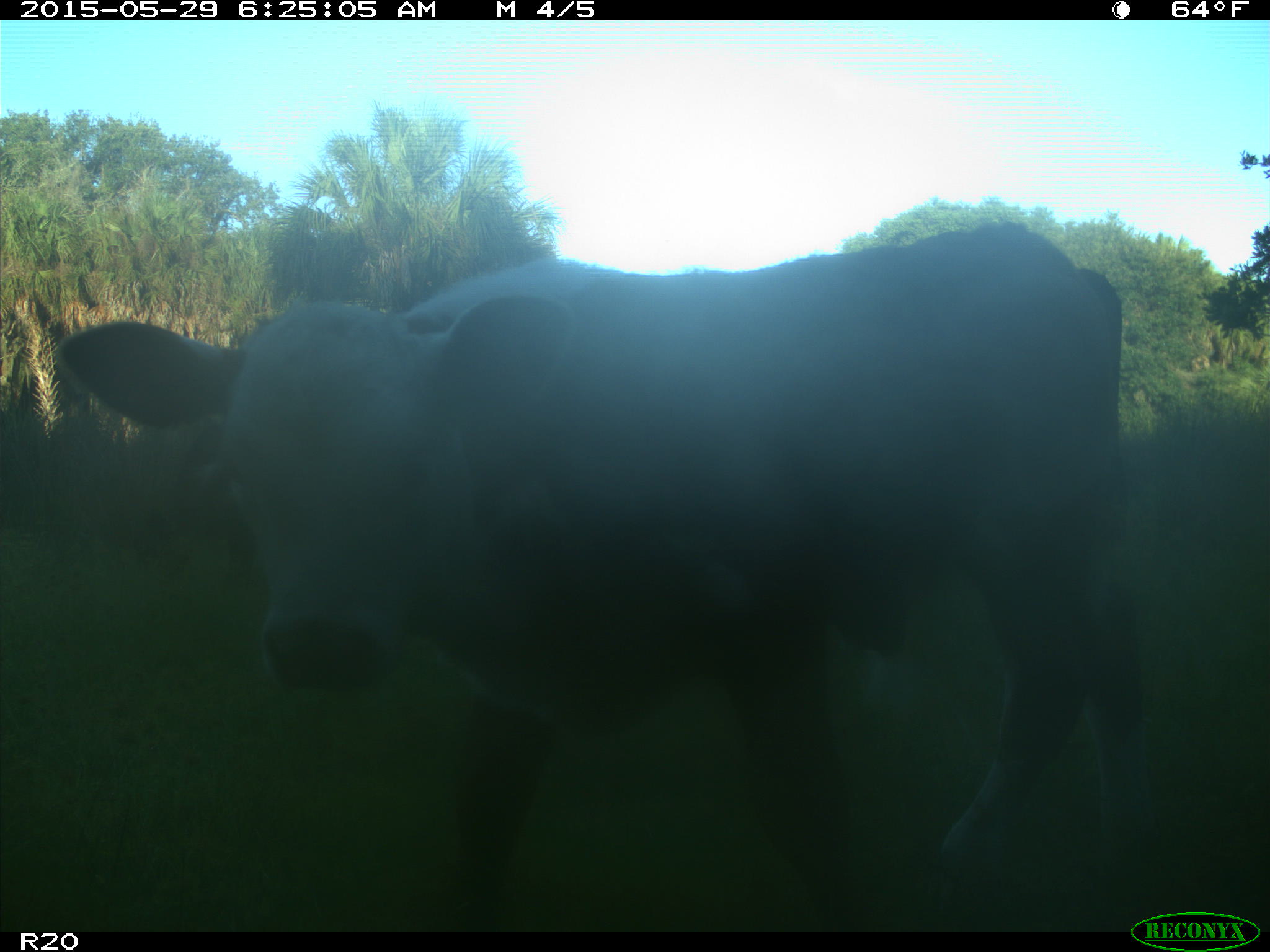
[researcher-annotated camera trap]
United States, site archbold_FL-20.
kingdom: Animalia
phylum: Chordata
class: Mammalia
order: Artiodactyla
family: Bovidae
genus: Bos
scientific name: Bos taurus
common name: domestic cow